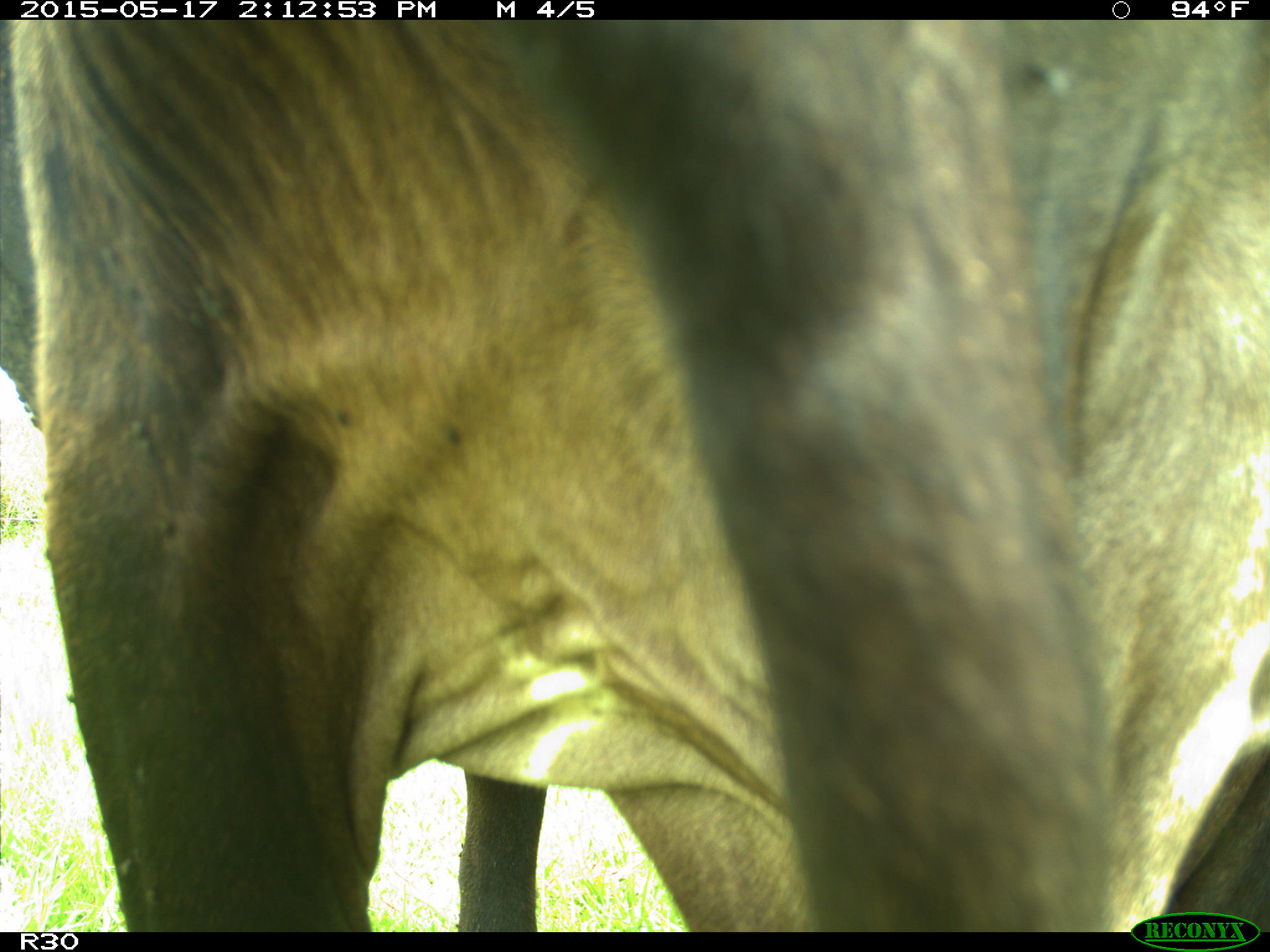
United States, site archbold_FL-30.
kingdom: Animalia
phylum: Chordata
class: Mammalia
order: Artiodactyla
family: Bovidae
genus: Bos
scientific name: Bos taurus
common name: domestic cow